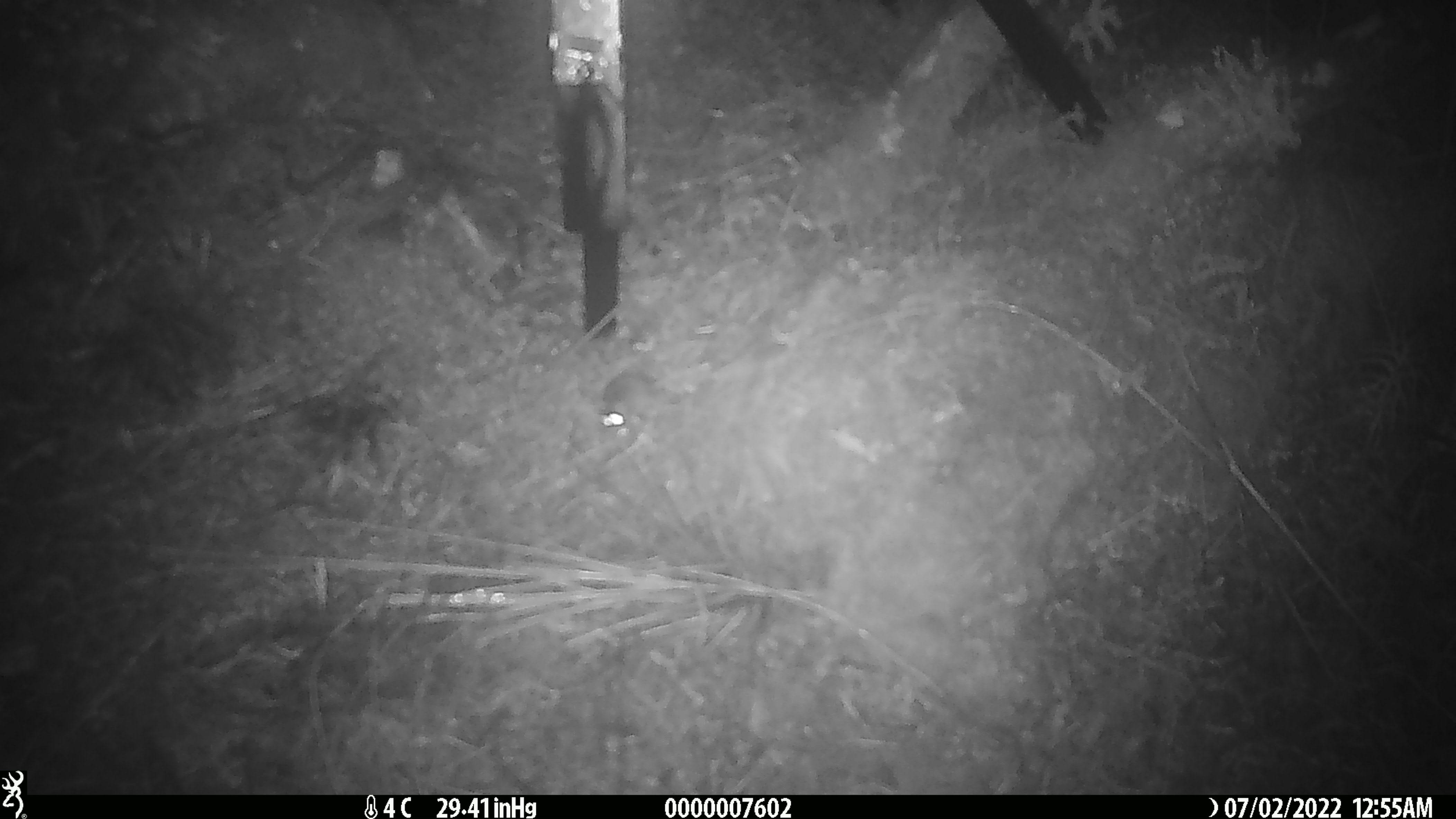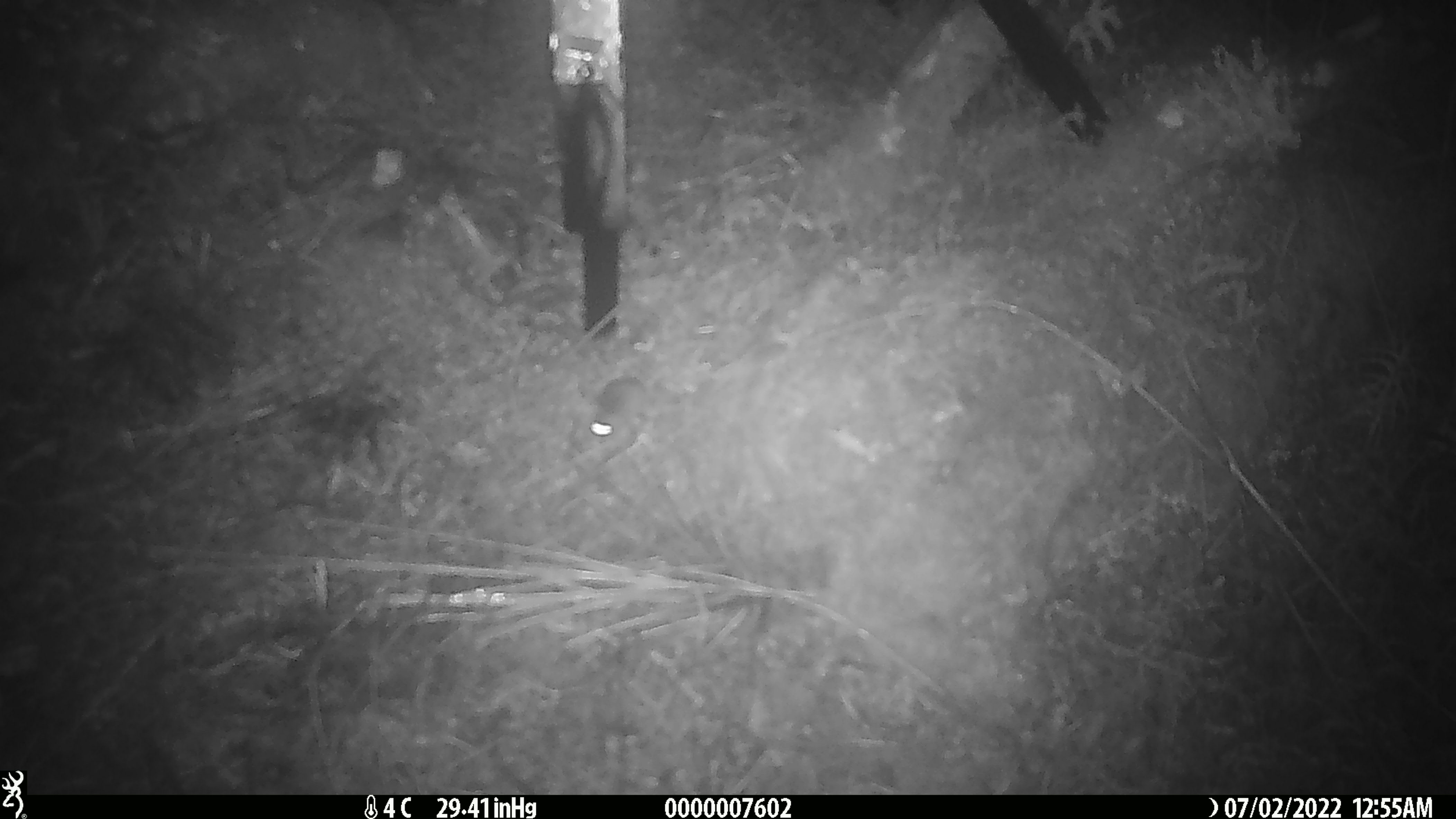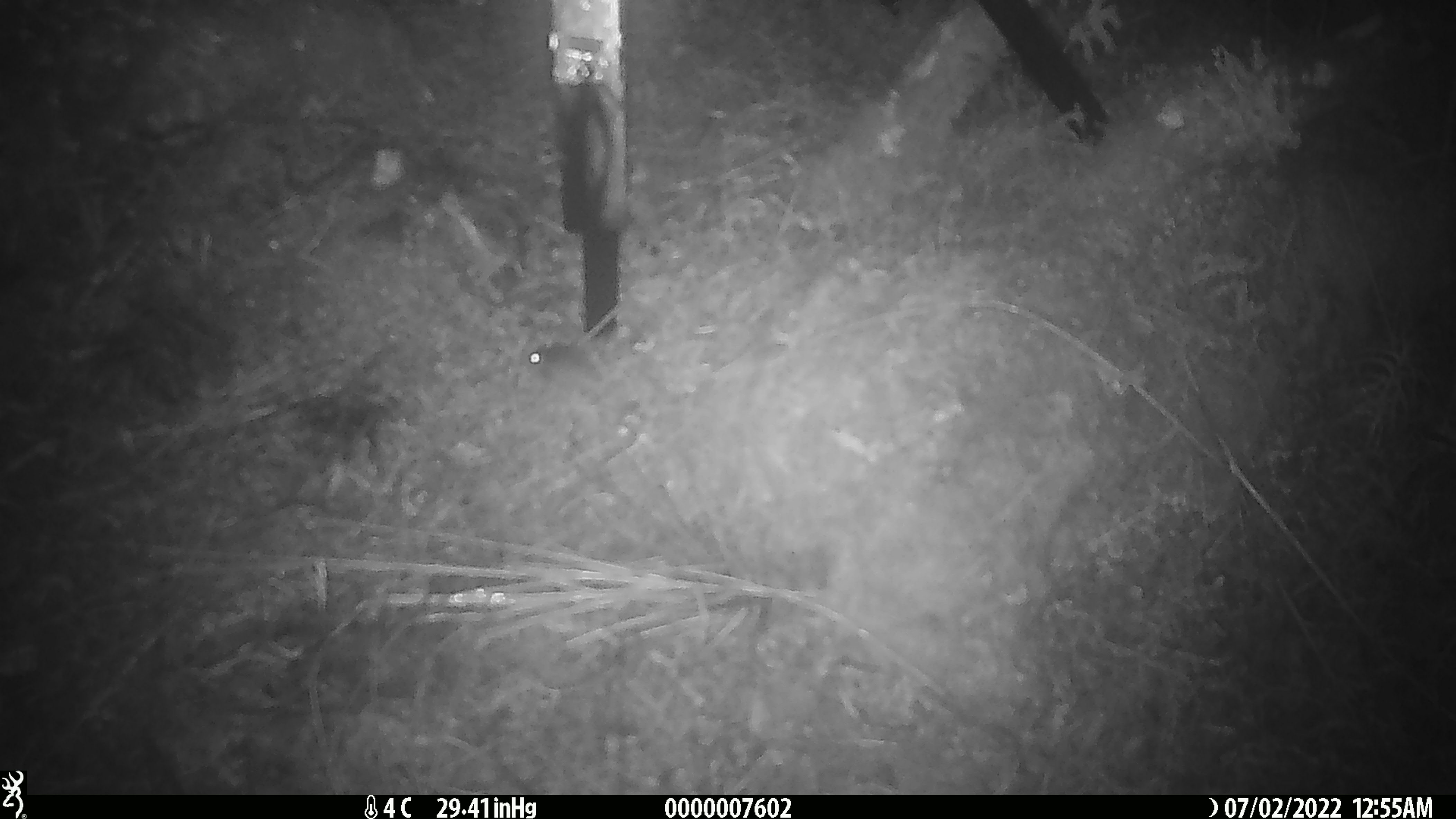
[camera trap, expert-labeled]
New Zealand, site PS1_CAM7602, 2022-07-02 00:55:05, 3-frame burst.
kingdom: Animalia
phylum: Chordata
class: Mammalia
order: Rodentia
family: Muridae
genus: Mus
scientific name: Mus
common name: mouse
Mouse (Mus).